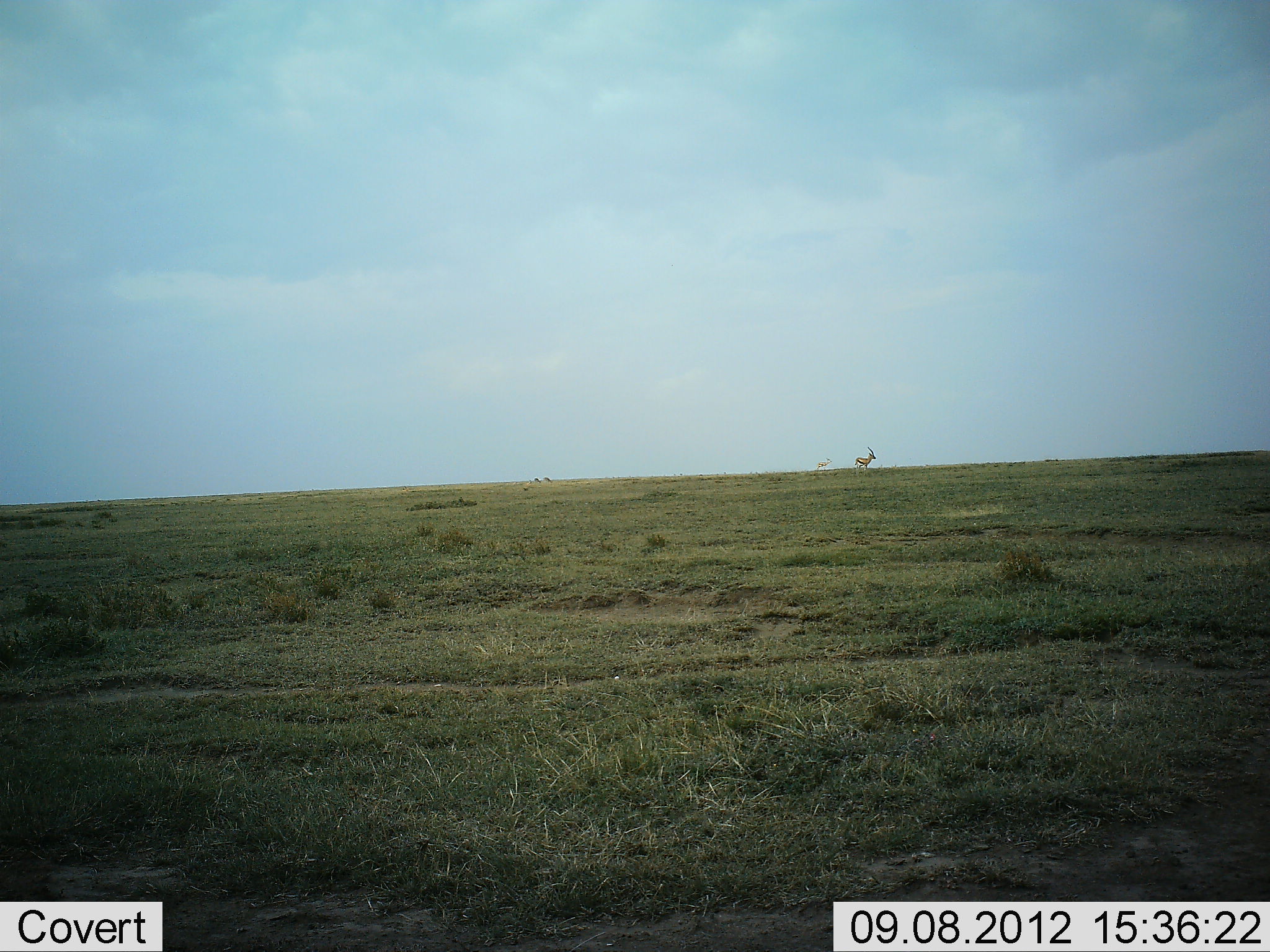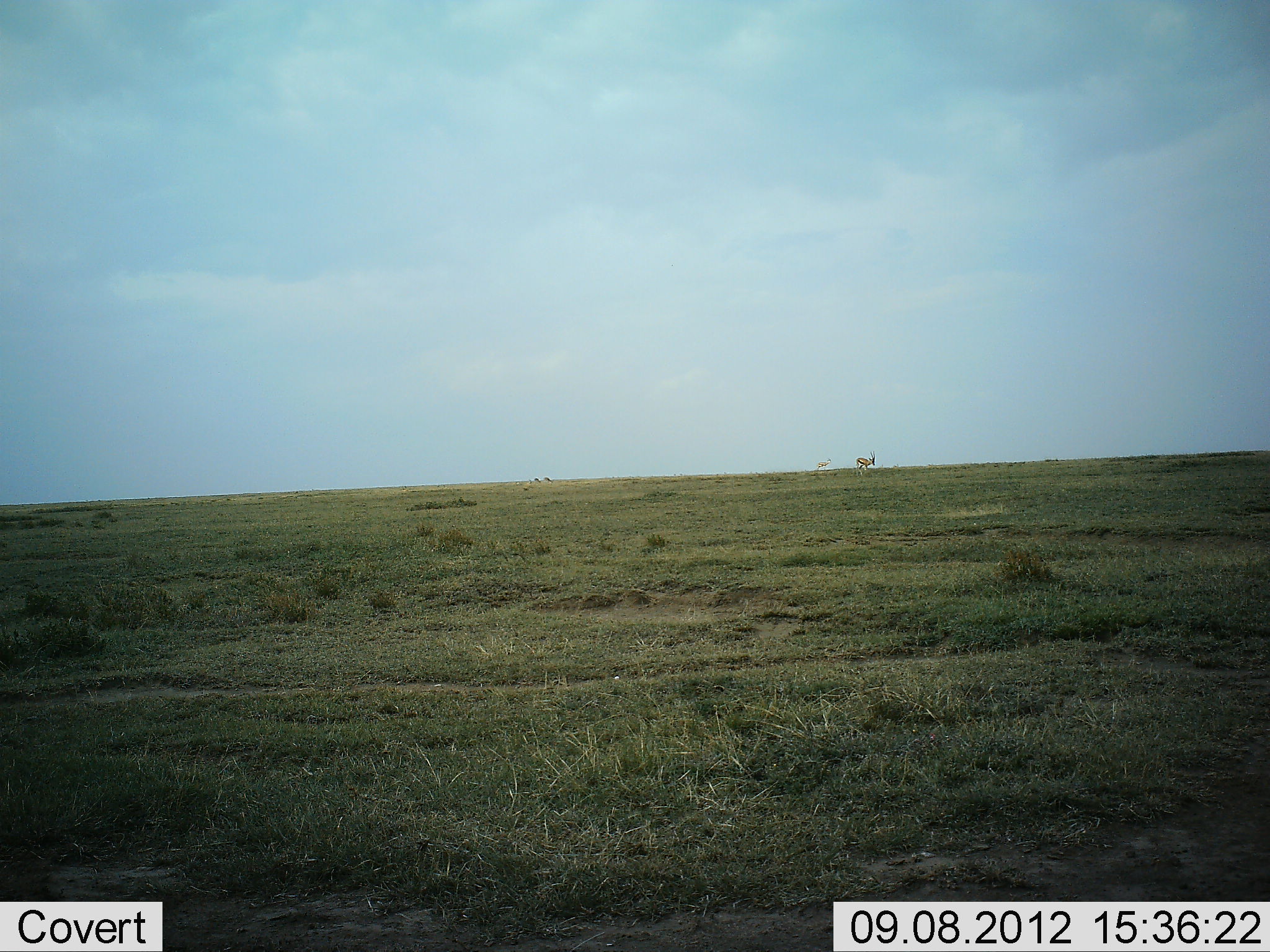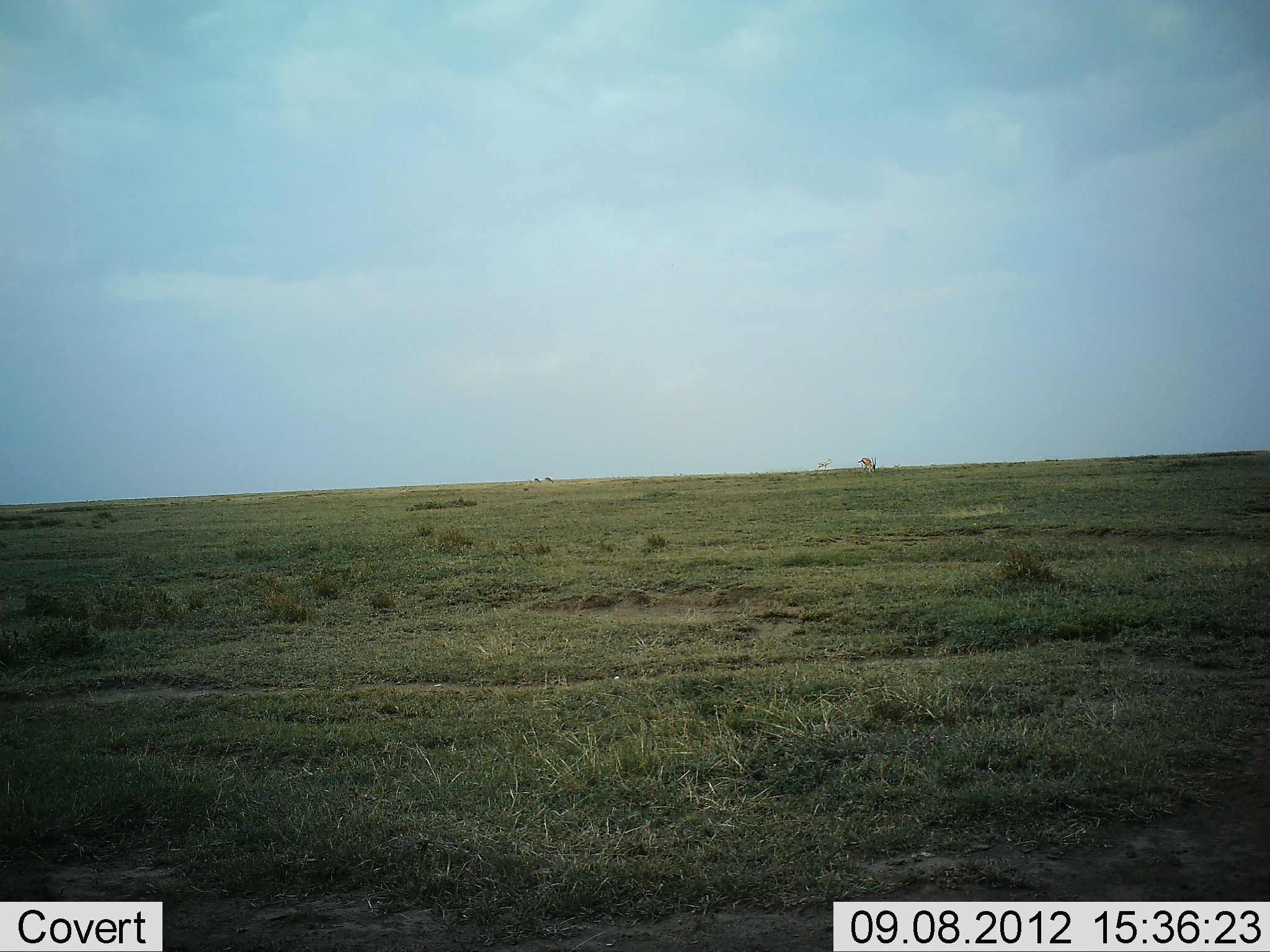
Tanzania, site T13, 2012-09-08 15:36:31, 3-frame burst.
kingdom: Animalia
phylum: Chordata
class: Mammalia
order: Artiodactyla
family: Bovidae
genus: Eudorcas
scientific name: Eudorcas thomsonii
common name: thomson's gazelle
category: gazellethomsons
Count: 2.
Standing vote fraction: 67%.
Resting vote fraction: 0%.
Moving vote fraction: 22%.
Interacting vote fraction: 0%.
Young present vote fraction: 0%.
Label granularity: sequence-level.